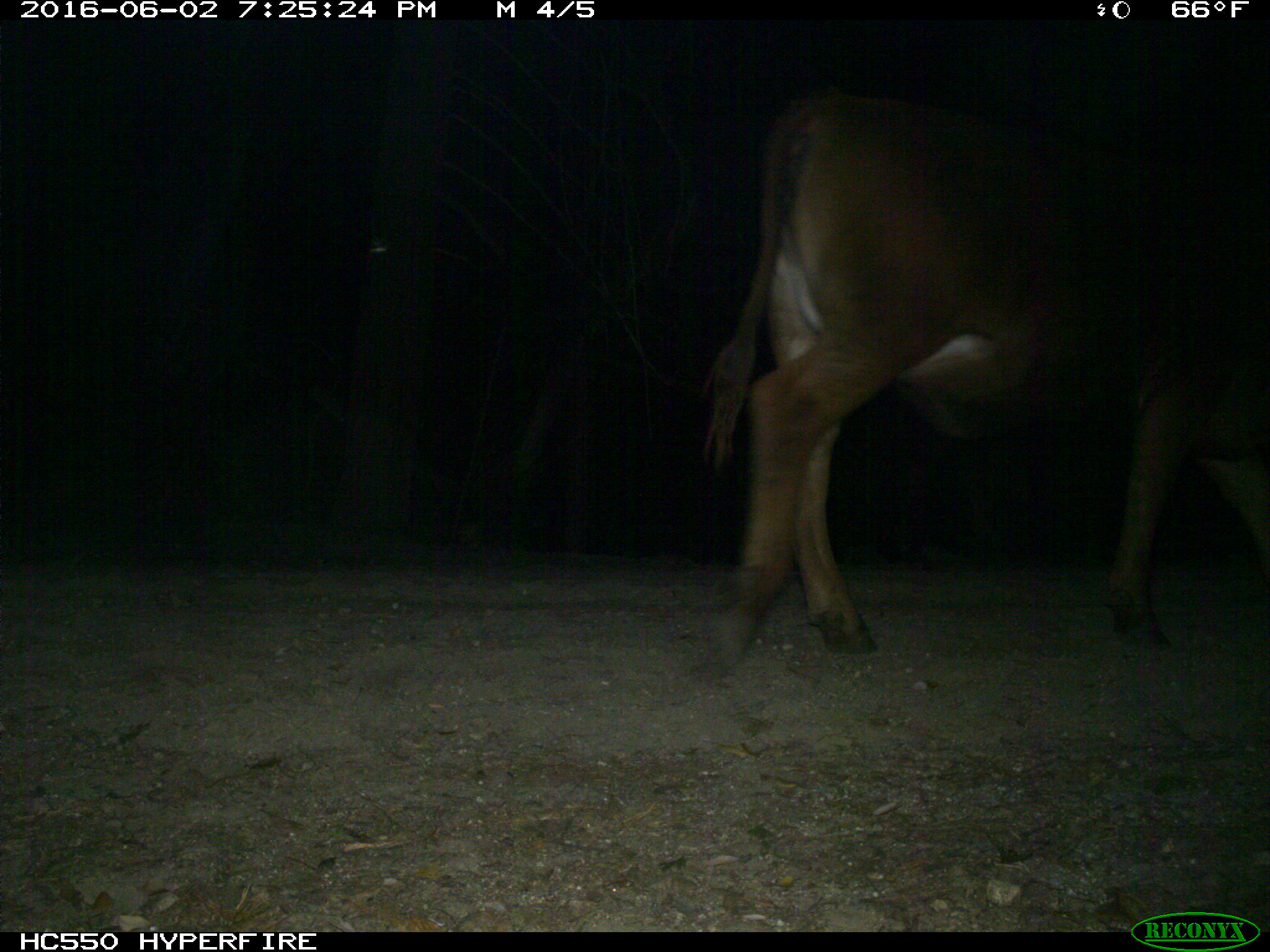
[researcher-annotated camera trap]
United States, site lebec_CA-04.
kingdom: Animalia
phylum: Chordata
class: Mammalia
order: Artiodactyla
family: Bovidae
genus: Bos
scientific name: Bos taurus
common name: domestic cow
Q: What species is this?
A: Bos taurus (domestic cow).